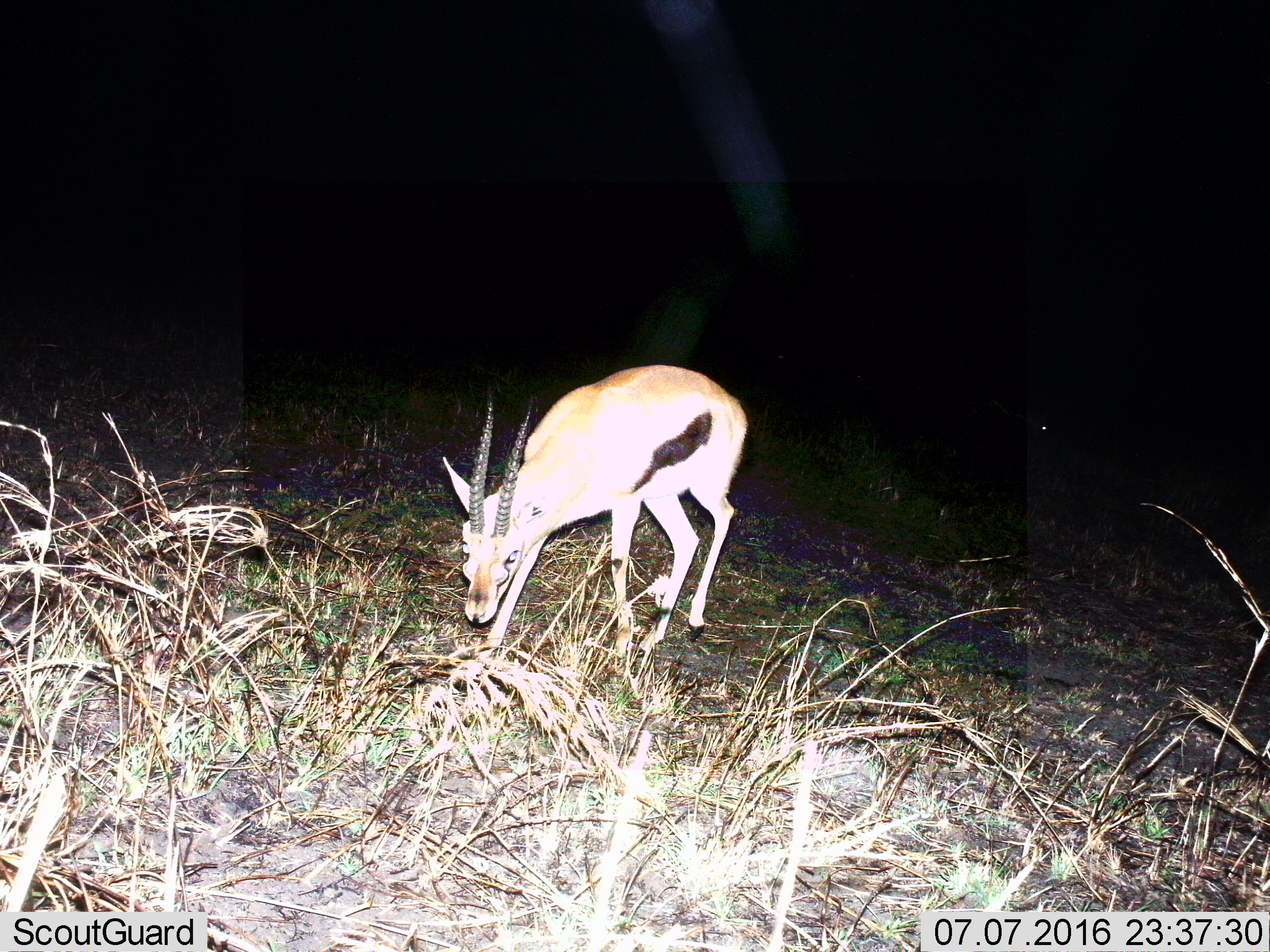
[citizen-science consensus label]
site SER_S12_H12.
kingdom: Animalia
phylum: Chordata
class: Mammalia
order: Artiodactyla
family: Bovidae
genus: Eudorcas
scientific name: Eudorcas thomsonii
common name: thomson's gazelle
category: gazellethomsons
Gazellethomsons (thomson's gazelle) (Eudorcas thomsonii), count 1. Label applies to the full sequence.